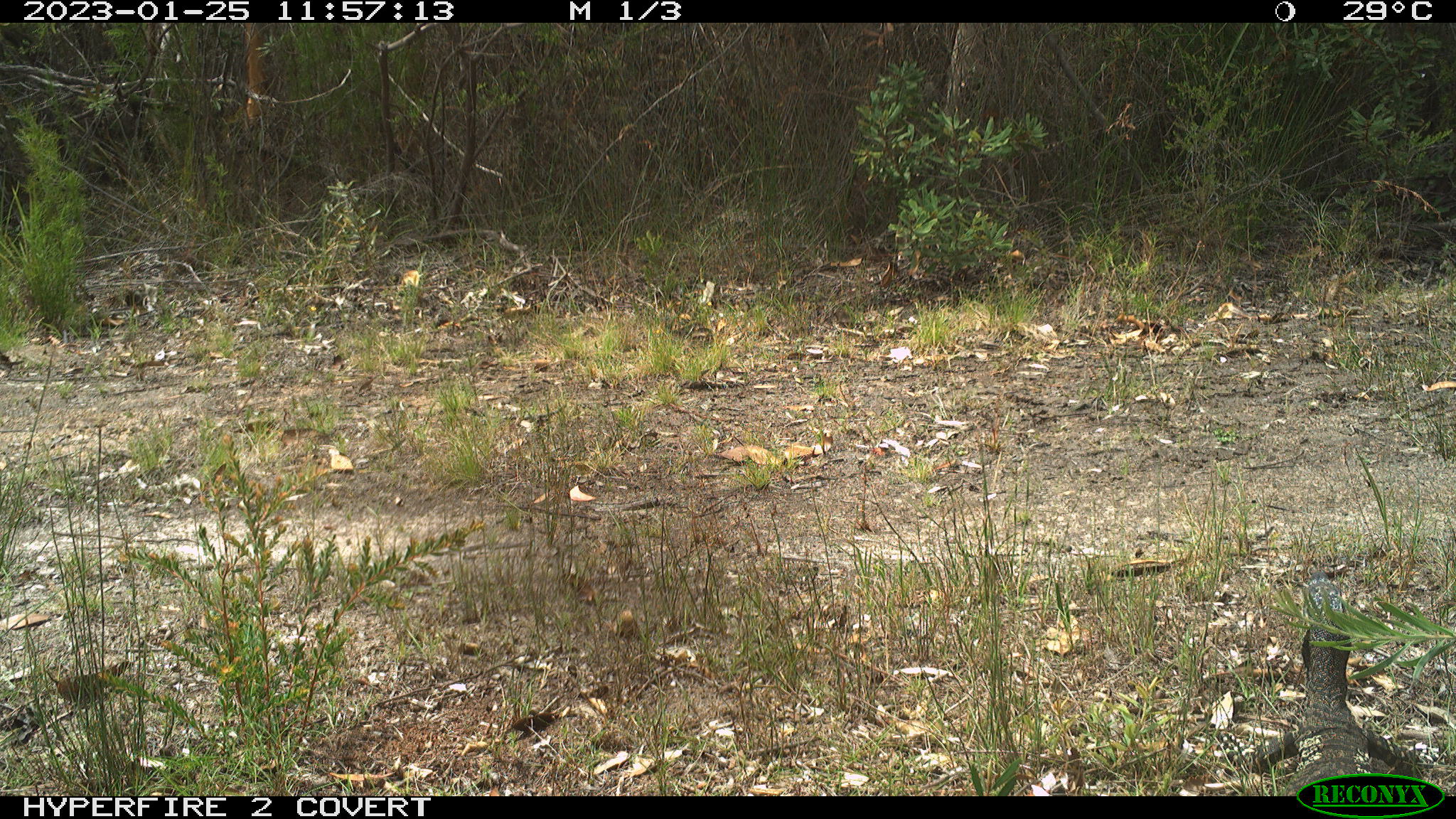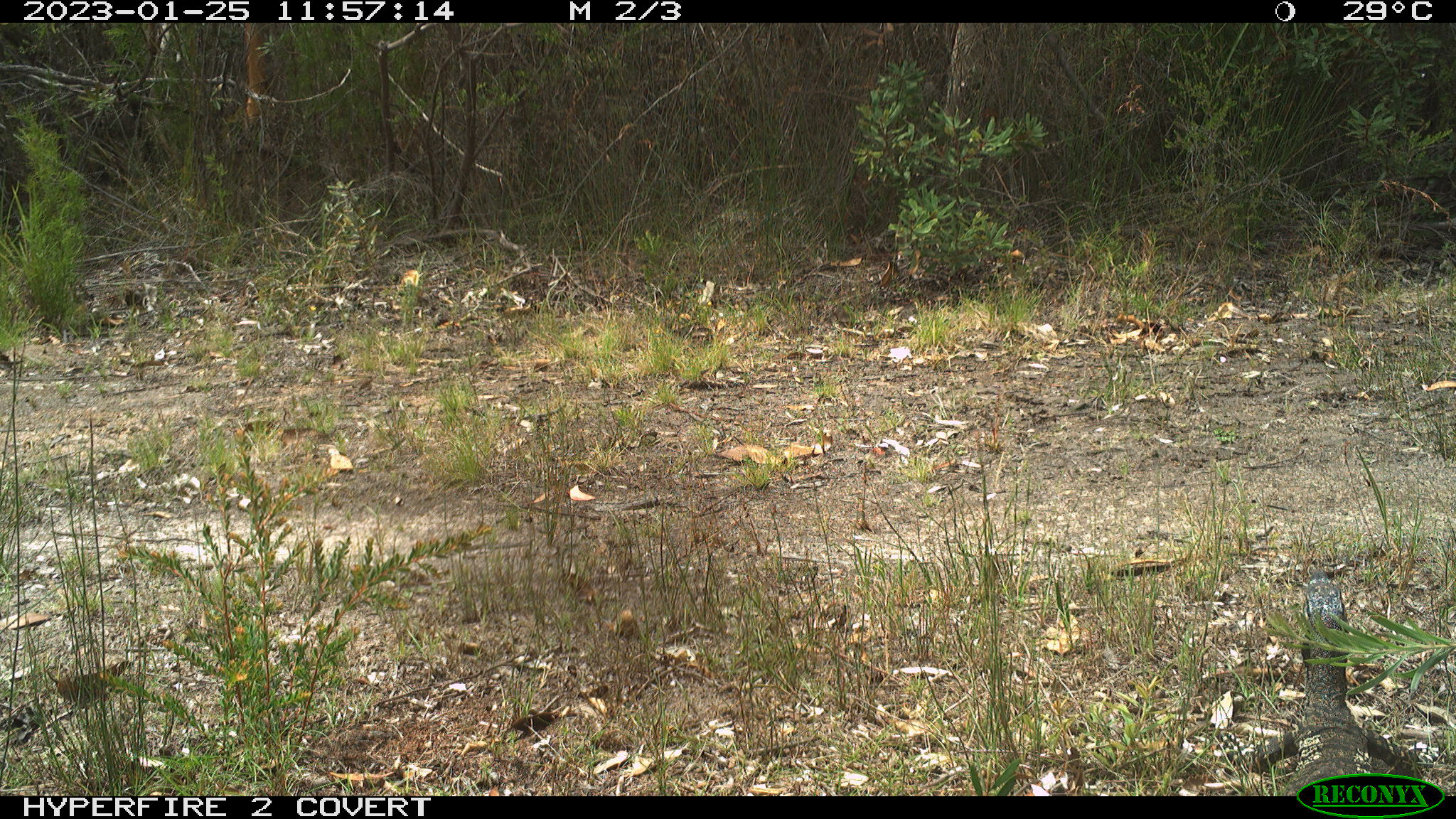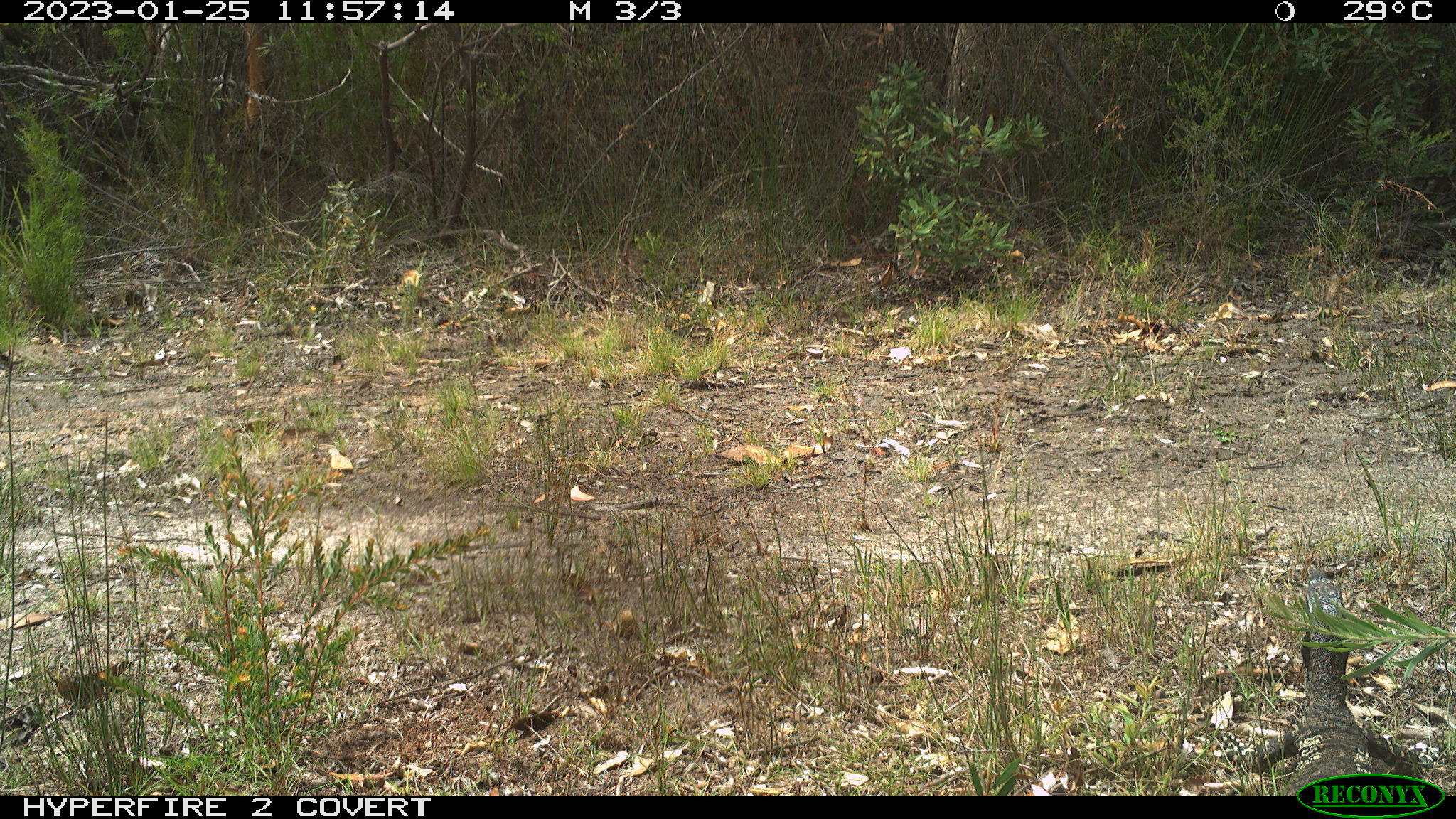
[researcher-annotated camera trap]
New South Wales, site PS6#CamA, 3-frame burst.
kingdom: Animalia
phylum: Chordata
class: Reptilia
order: Squamata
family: Varanidae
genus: Varanus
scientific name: Varanus varius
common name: lace monitor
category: goanna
Goanna (lace monitor) (Varanus varius).